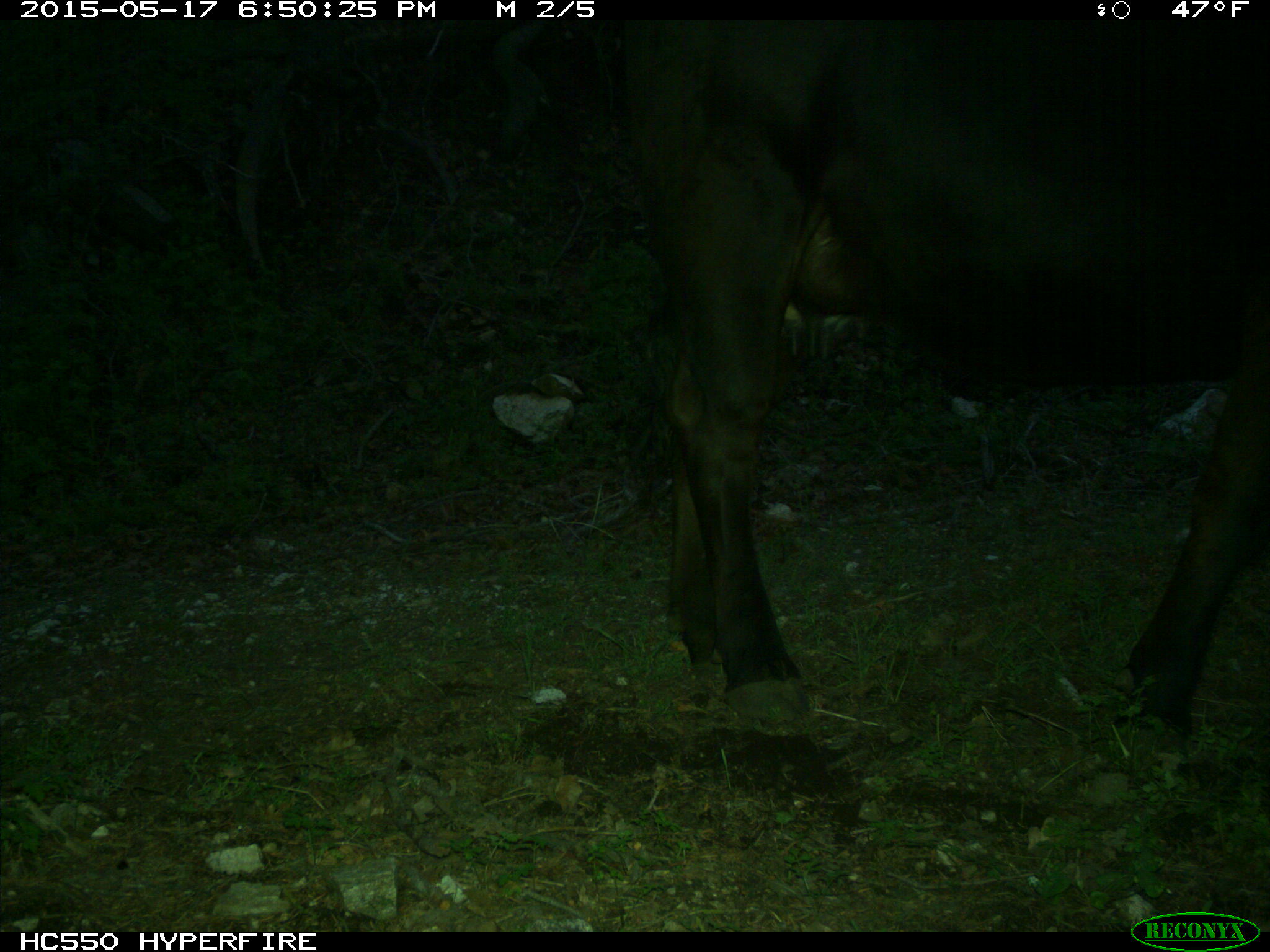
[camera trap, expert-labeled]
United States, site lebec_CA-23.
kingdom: Animalia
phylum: Chordata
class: Mammalia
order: Artiodactyla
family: Bovidae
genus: Bos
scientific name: Bos taurus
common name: domestic cow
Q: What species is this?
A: Bos taurus (domestic cow).